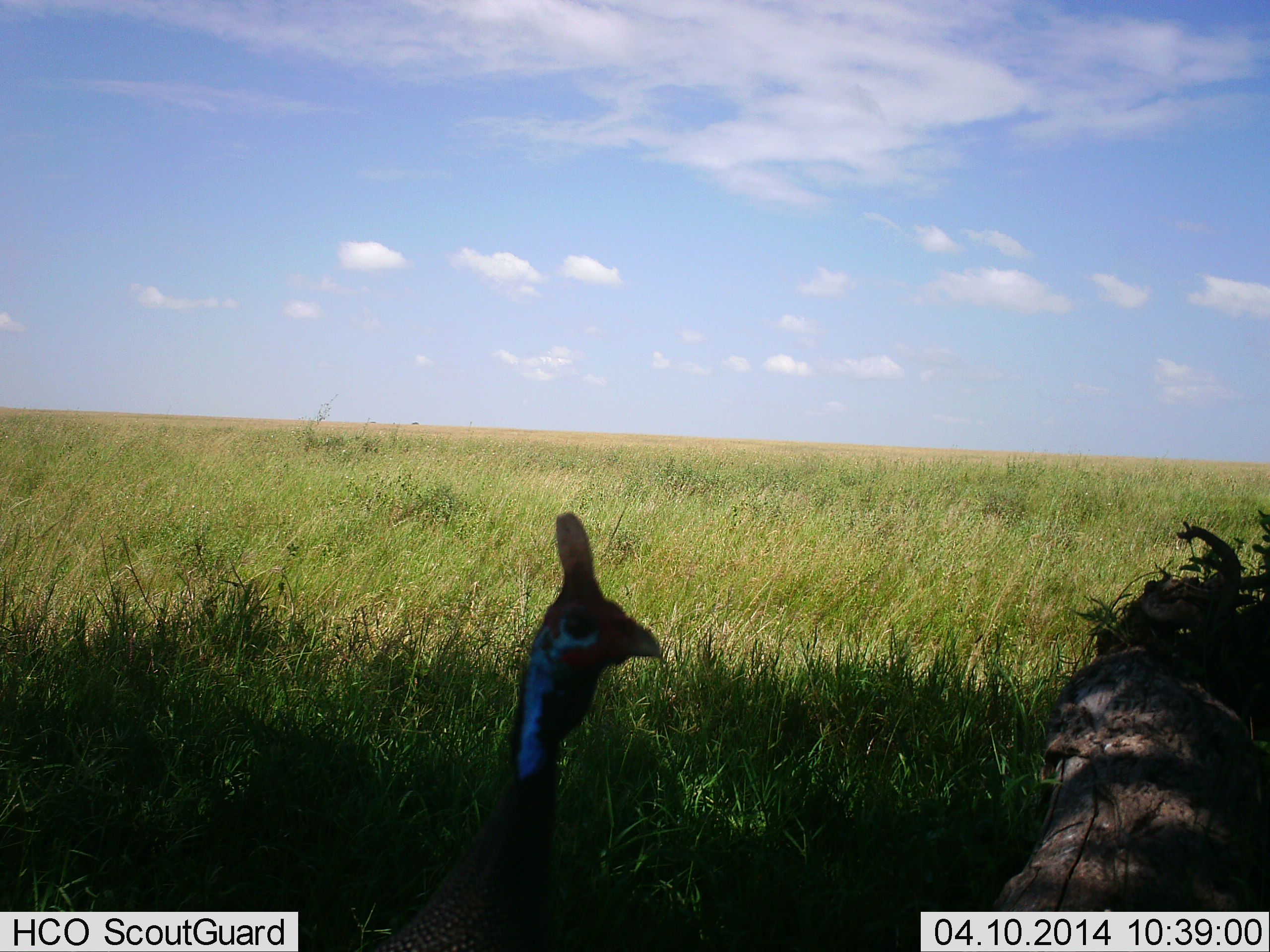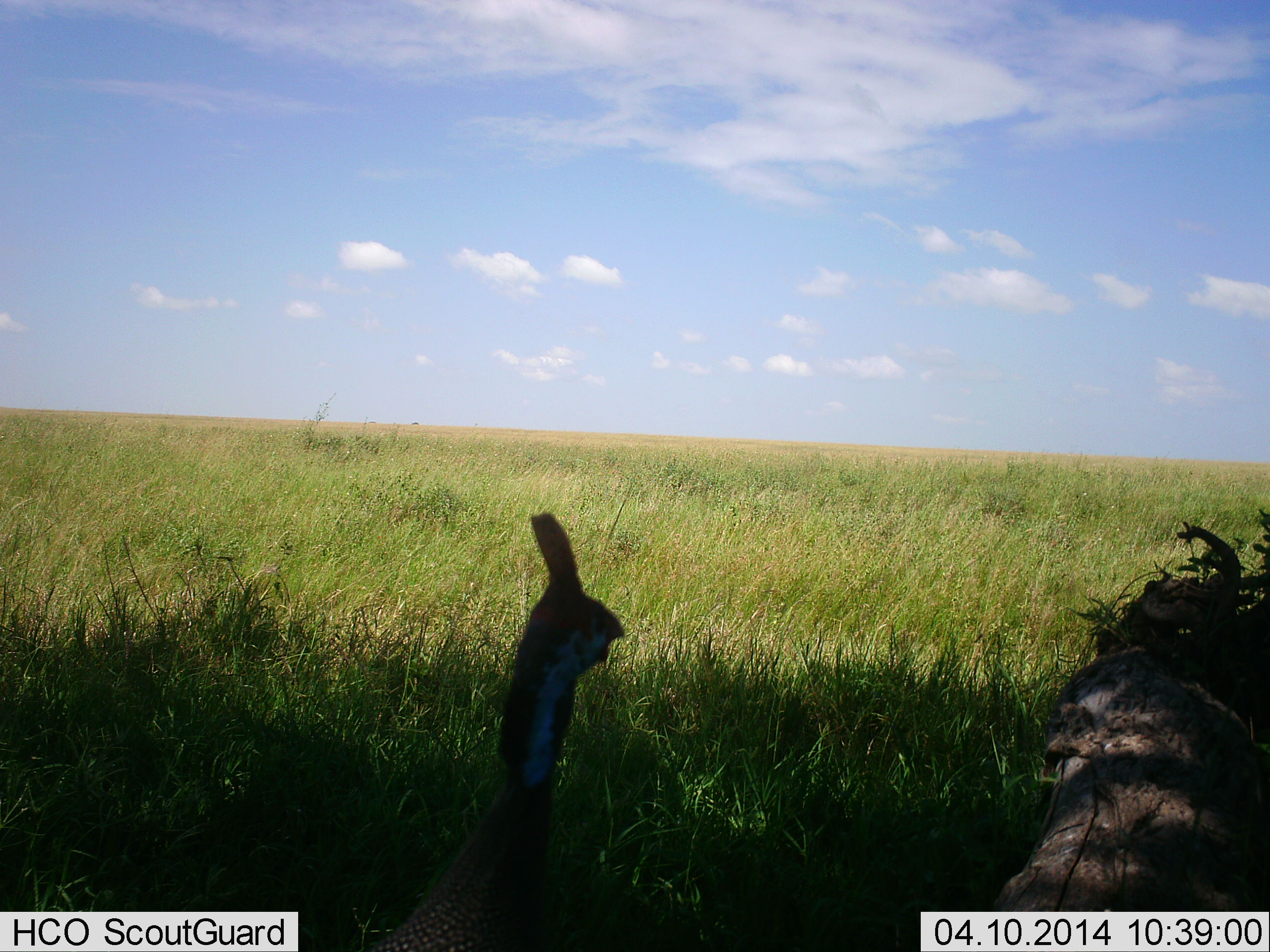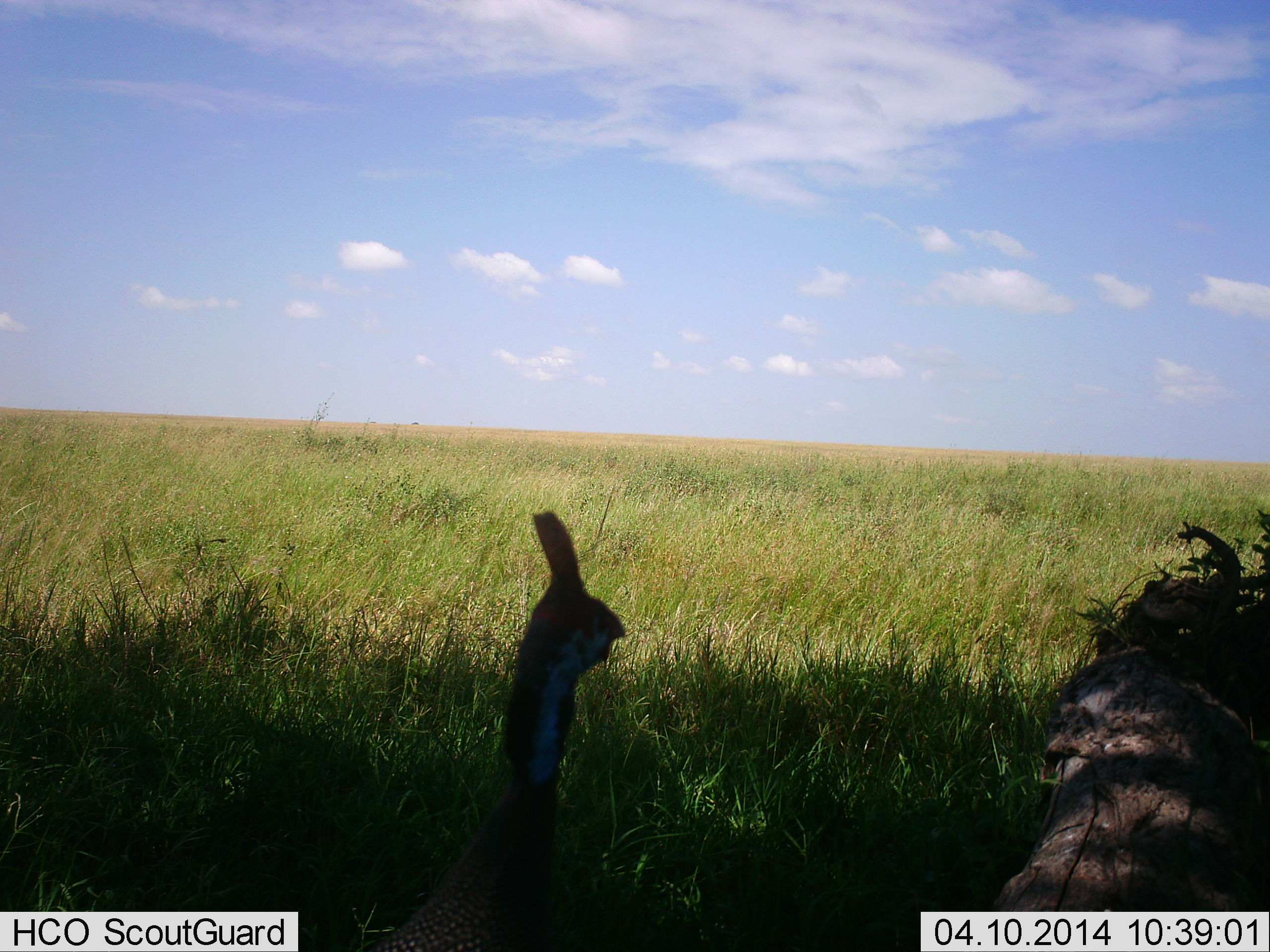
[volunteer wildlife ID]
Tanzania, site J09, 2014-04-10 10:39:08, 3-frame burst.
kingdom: Animalia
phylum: Chordata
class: Aves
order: Galliformes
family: Numididae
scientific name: Numididae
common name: guinea fowl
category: guineafowl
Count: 1.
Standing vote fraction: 100%.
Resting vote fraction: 0%.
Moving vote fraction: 0%.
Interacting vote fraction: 0%.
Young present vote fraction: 0%.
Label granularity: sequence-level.